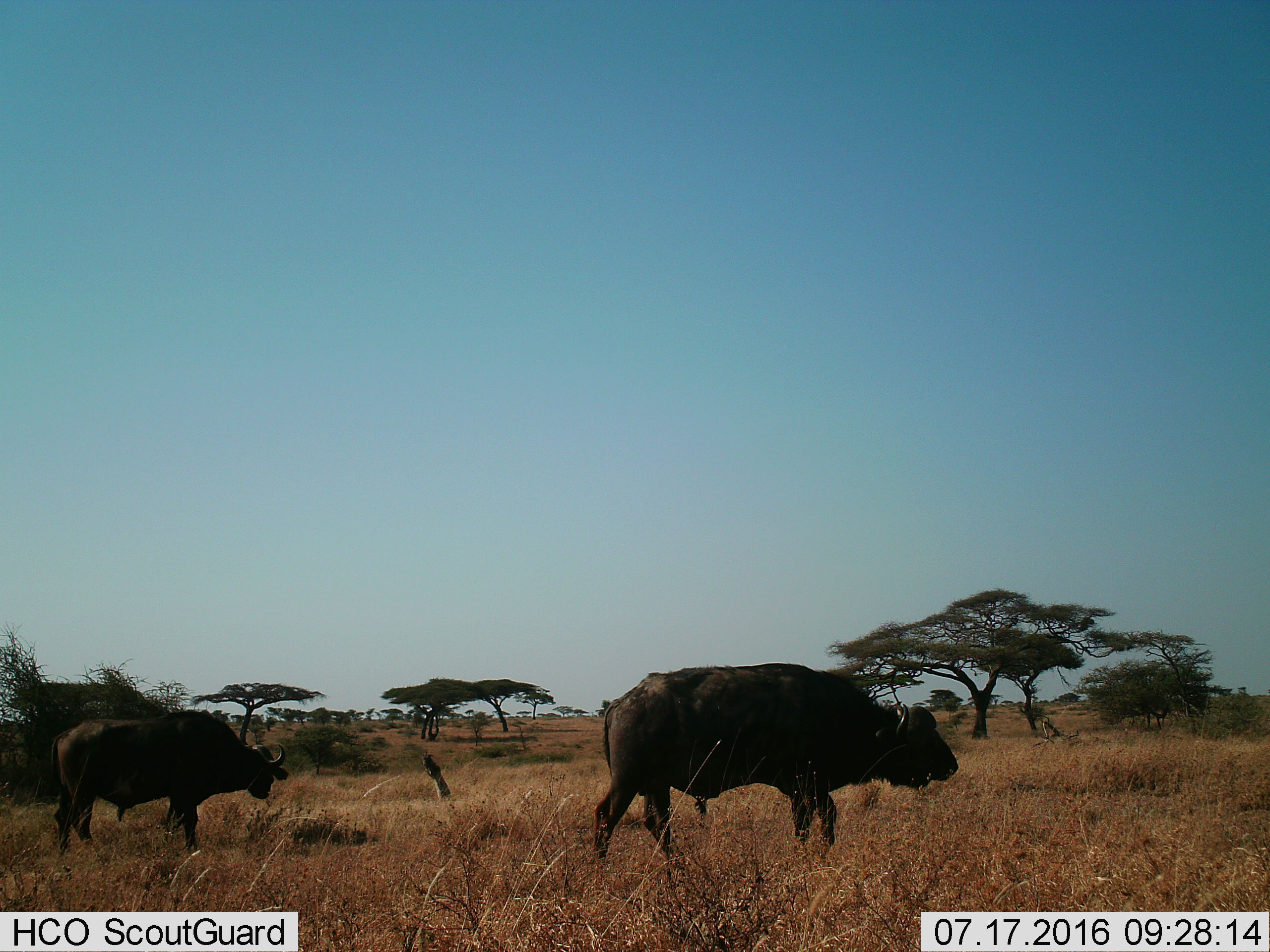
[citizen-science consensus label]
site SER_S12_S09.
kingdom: Animalia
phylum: Chordata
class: Mammalia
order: Artiodactyla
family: Bovidae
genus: Syncerus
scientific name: Syncerus caffer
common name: african buffalo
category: buffalo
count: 2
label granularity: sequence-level